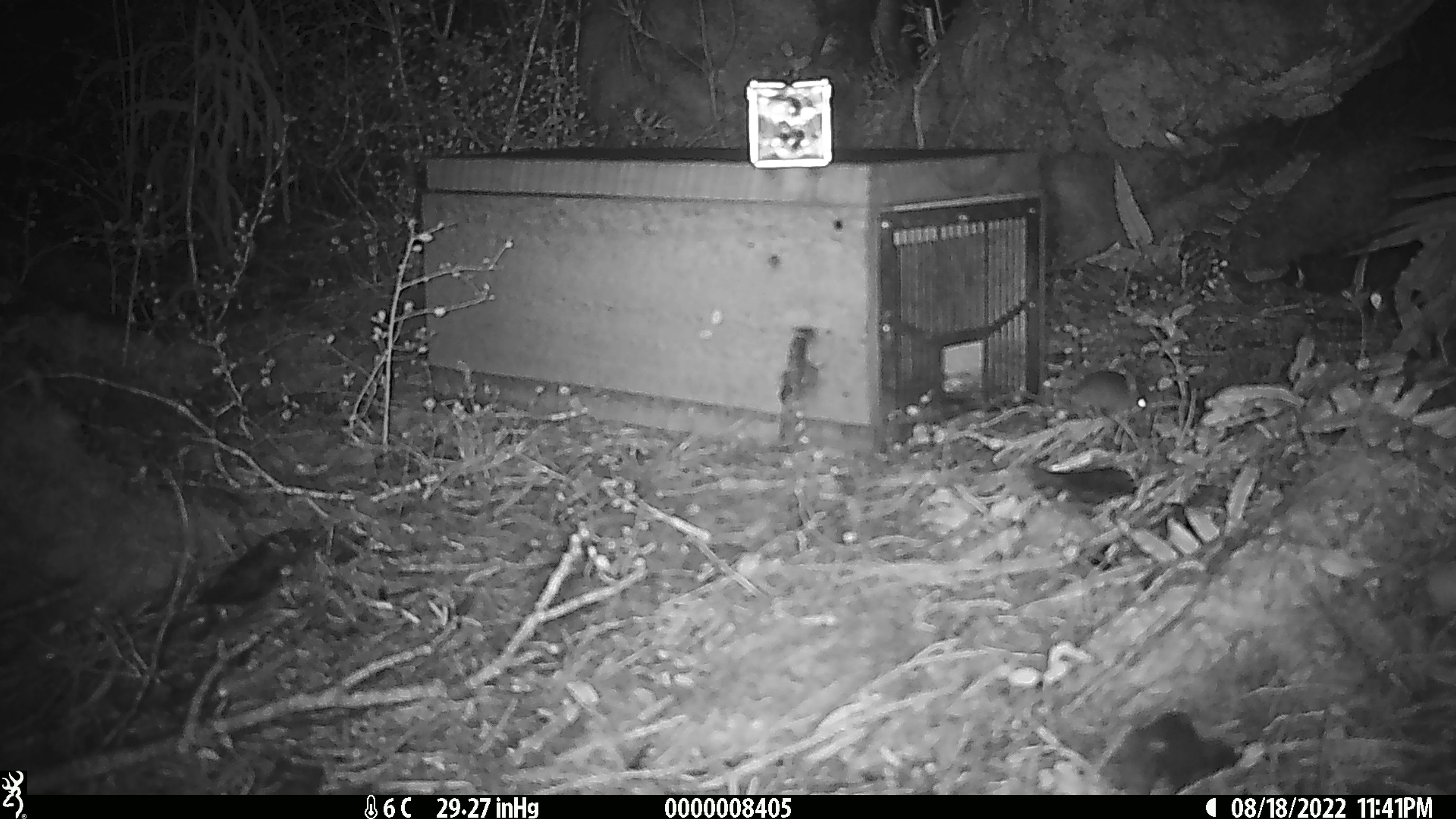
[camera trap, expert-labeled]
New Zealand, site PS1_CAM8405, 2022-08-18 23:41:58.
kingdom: Animalia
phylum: Chordata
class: Mammalia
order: Rodentia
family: Muridae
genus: Mus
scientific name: Mus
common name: mouse